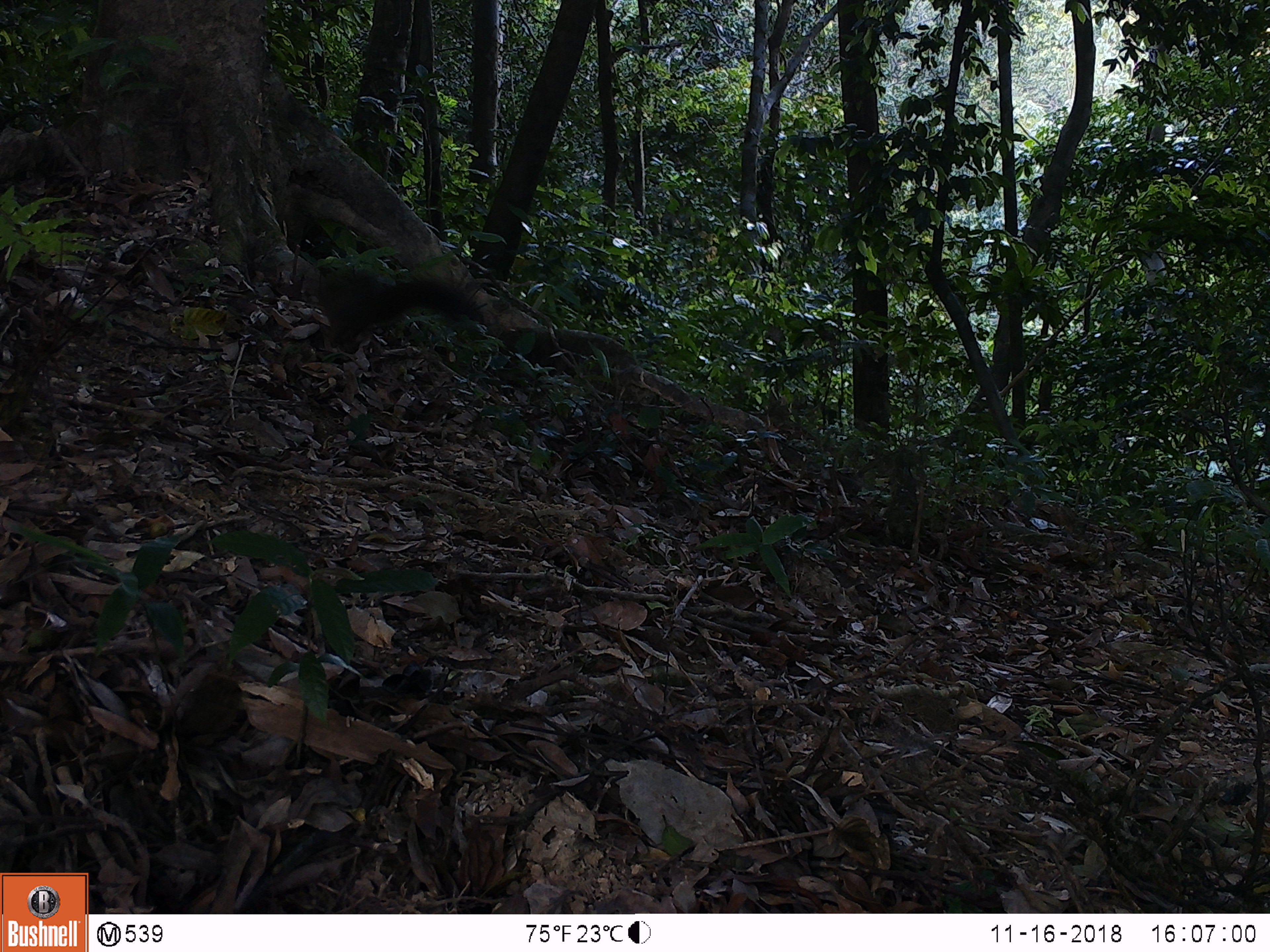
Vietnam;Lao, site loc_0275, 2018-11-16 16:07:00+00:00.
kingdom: Animalia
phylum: Chordata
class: Mammalia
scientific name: Mammalia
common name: mammal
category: unidentified small mammal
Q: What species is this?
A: Unidentified small mammal (mammal) (Mammalia).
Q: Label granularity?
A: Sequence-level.